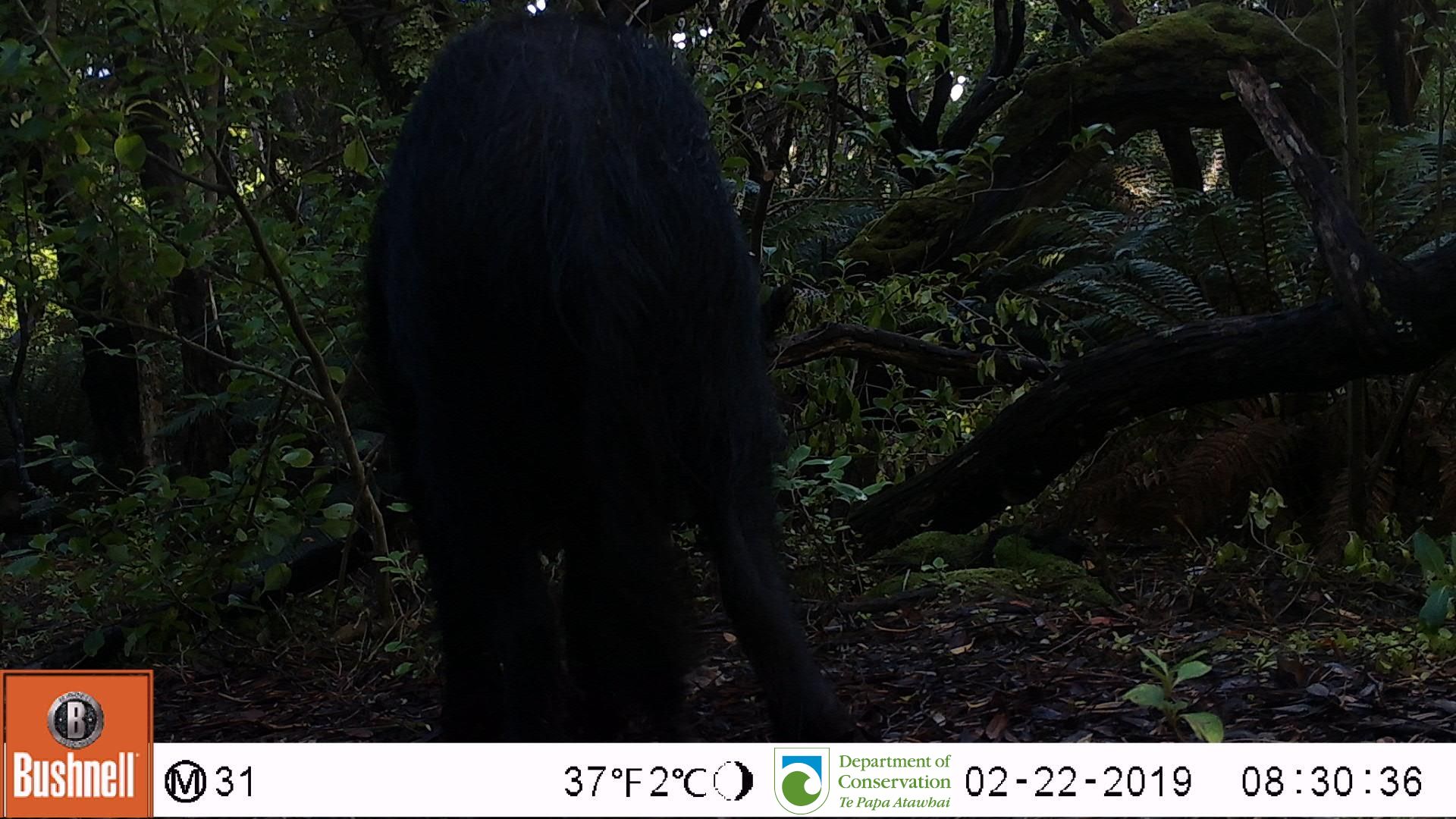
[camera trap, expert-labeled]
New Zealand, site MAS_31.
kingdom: Animalia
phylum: Chordata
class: Mammalia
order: Artiodactyla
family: Suidae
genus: Sus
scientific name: Sus scrofa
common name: pig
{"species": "pig (Sus scrofa)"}